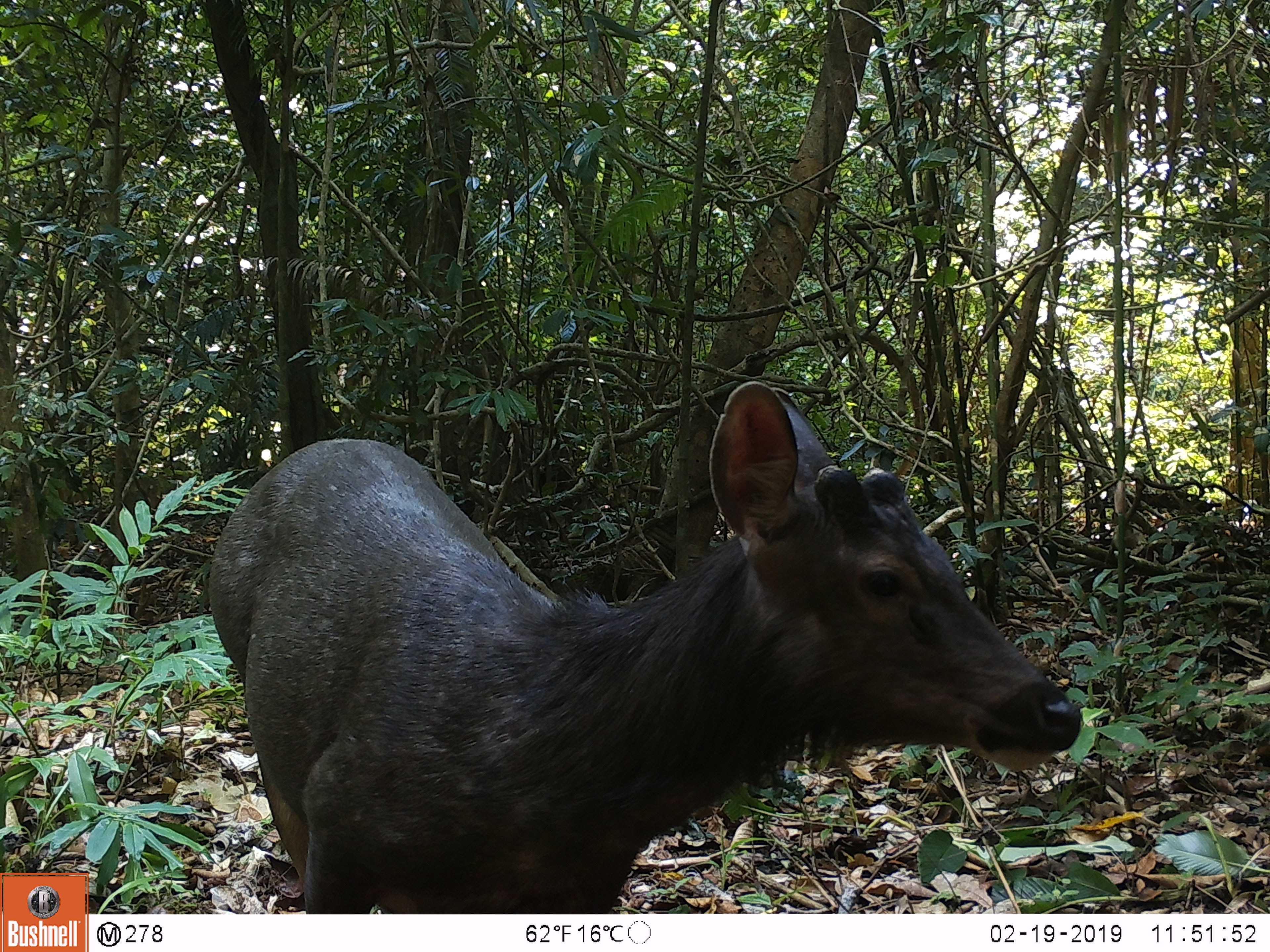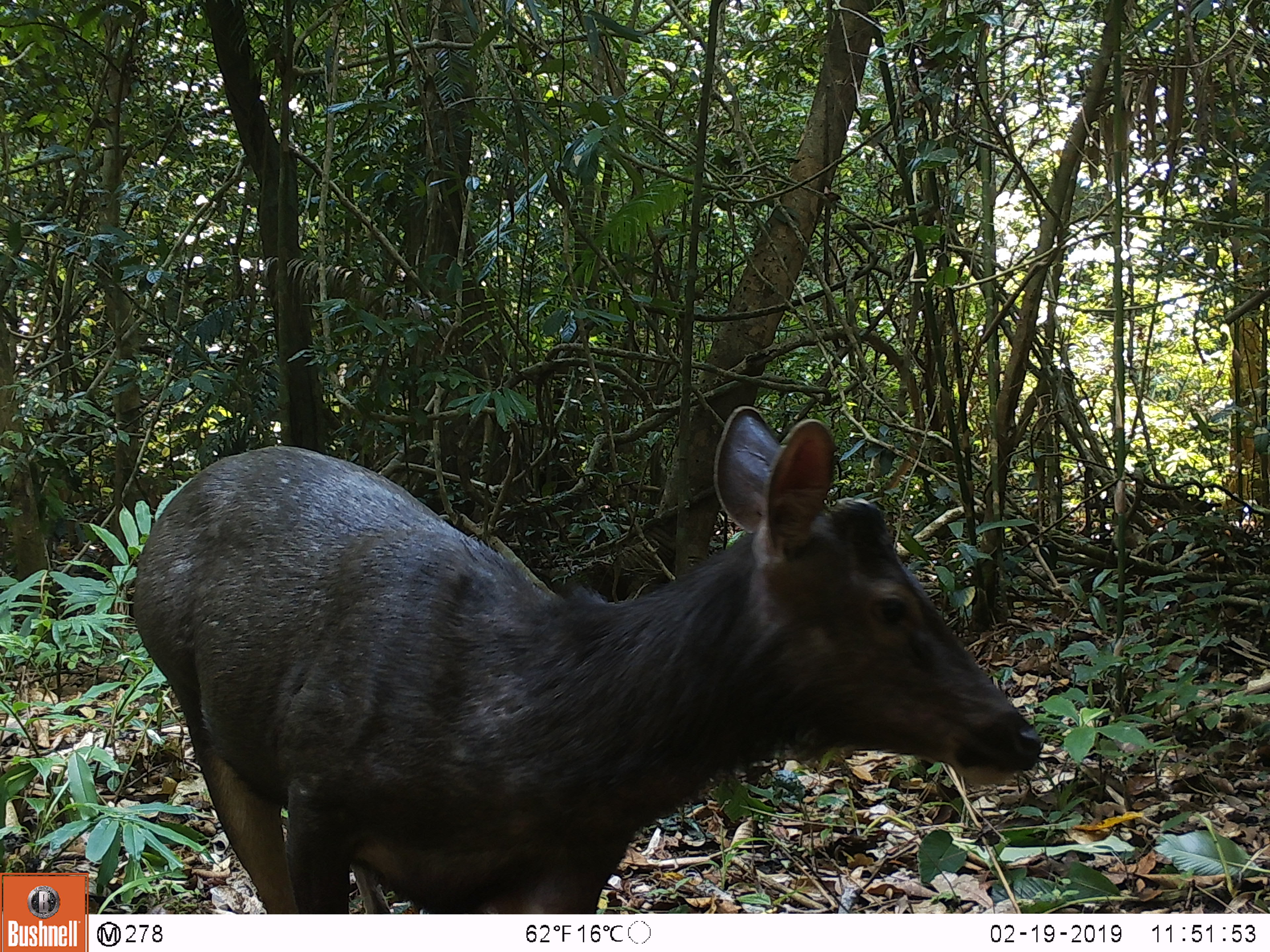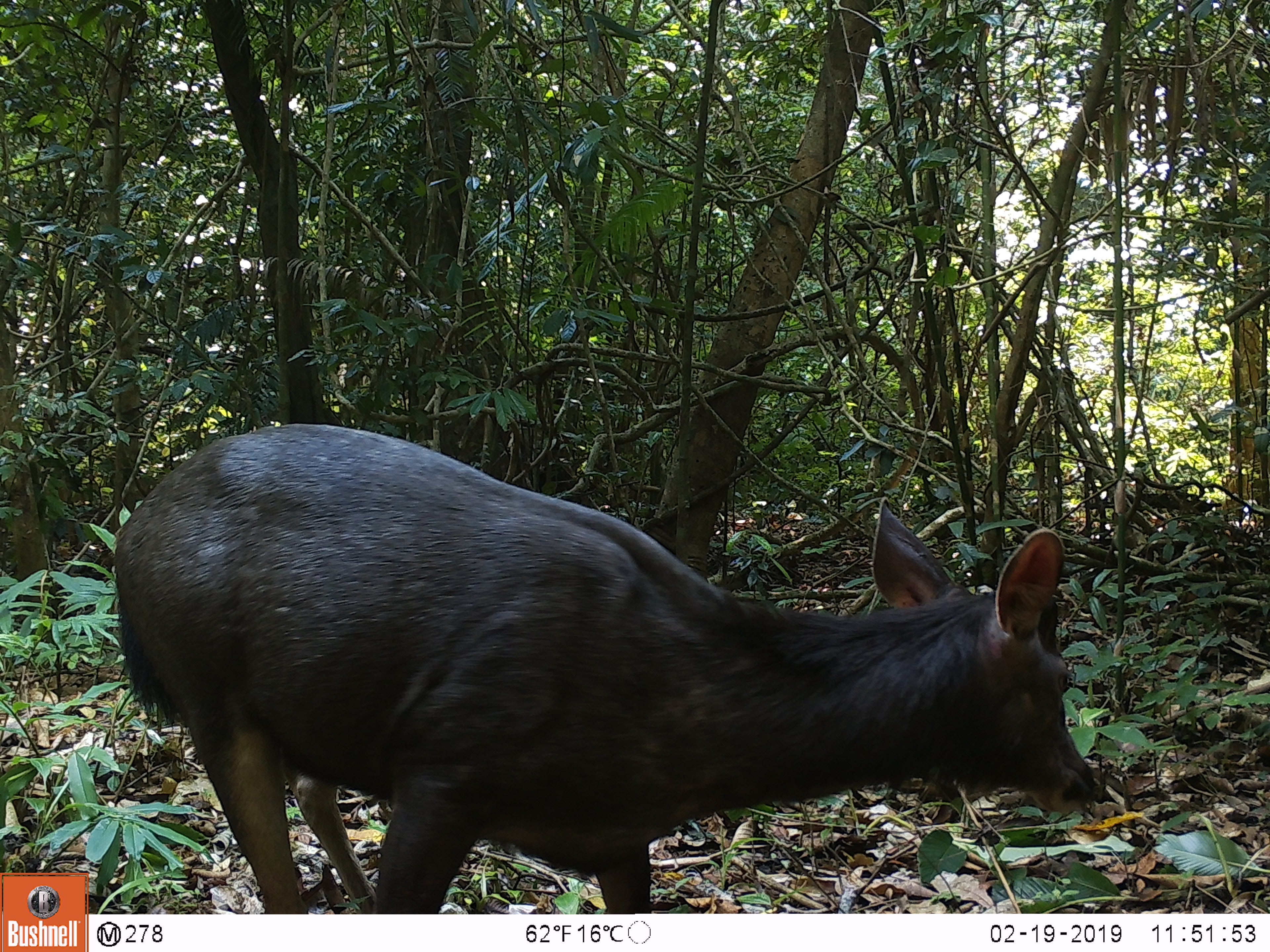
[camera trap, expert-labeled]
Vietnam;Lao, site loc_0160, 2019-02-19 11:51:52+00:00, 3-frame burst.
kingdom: Animalia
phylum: Chordata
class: Mammalia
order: Artiodactyla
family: Cervidae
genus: Rusa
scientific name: Rusa unicolor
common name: sambar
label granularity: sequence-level